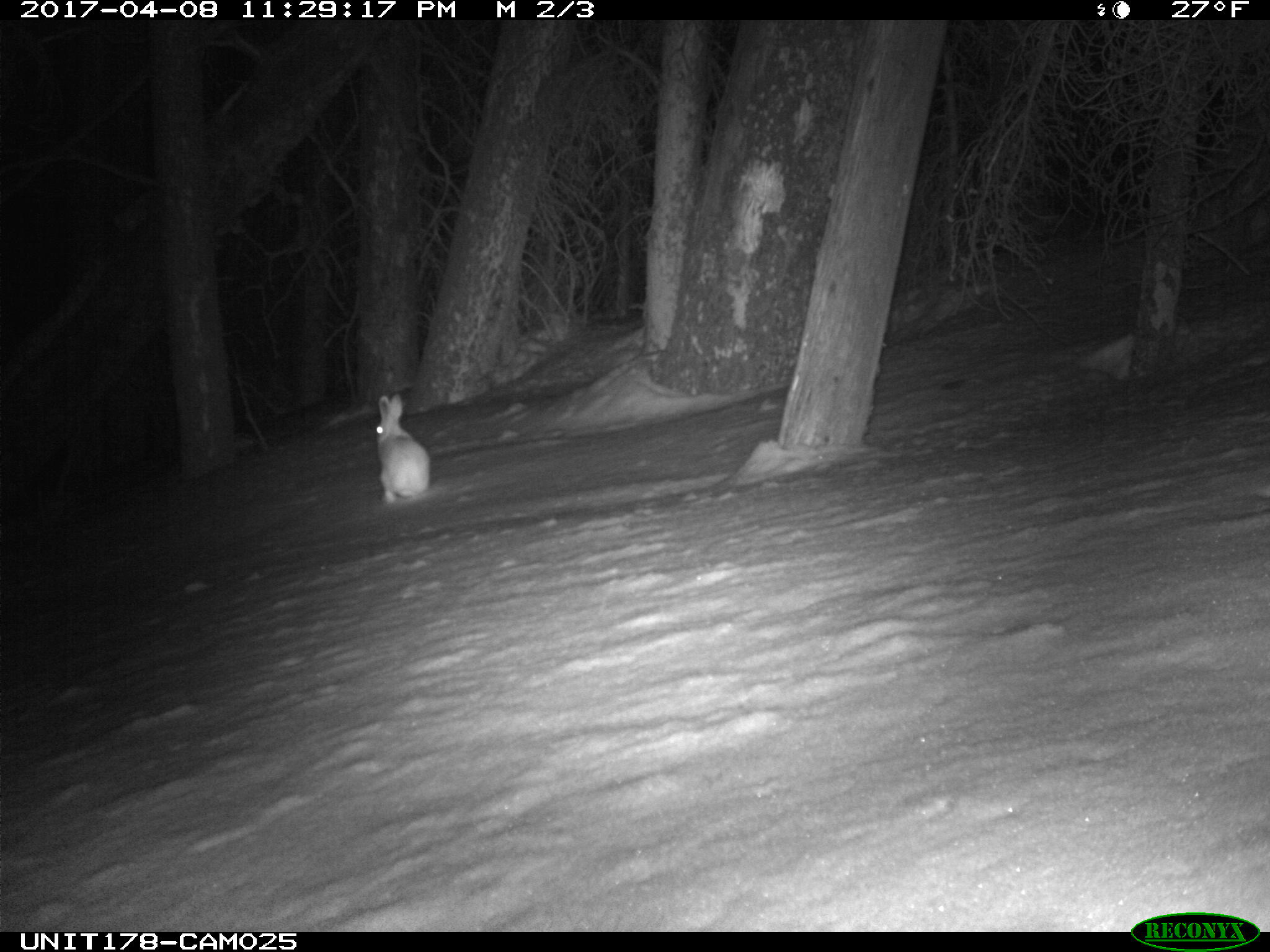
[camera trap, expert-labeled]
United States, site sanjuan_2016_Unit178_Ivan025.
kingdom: Animalia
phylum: Chordata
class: Mammalia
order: Lagomorpha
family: Leporidae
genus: Lepus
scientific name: Lepus americanus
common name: snowshoe hare